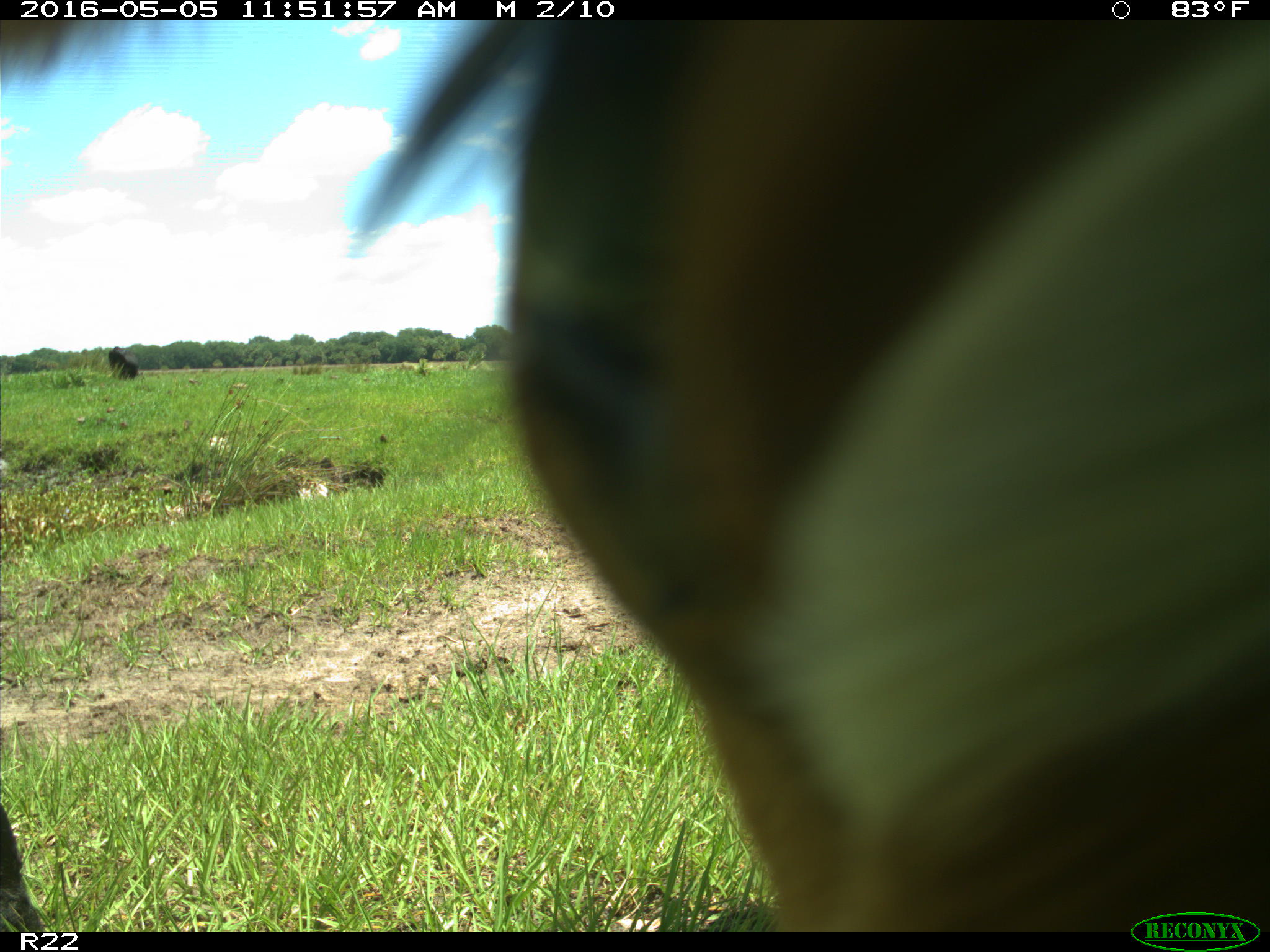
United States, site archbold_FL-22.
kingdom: Animalia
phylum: Chordata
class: Mammalia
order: Artiodactyla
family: Bovidae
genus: Bos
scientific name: Bos taurus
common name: domestic cow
Bos taurus (domestic cow).